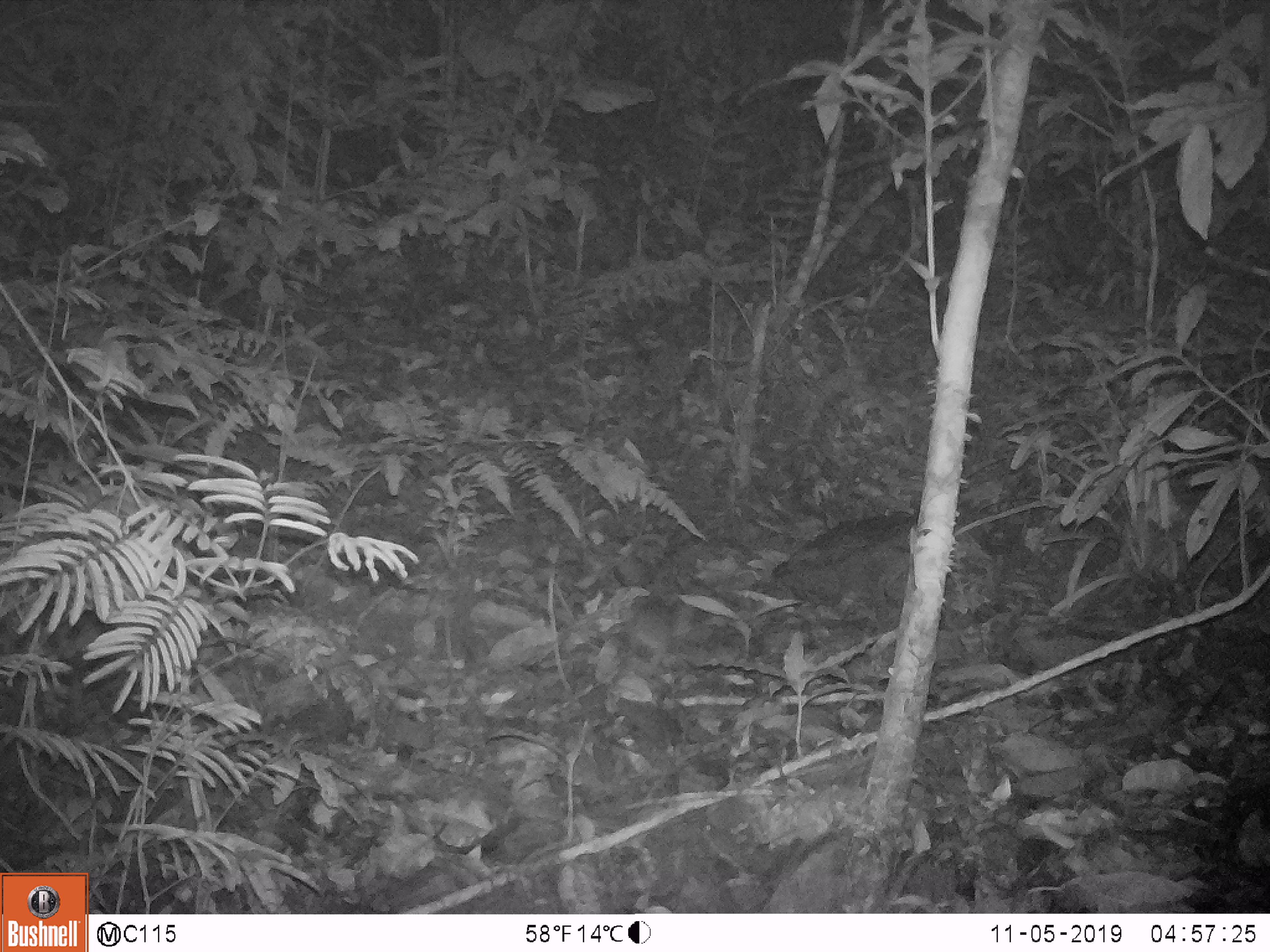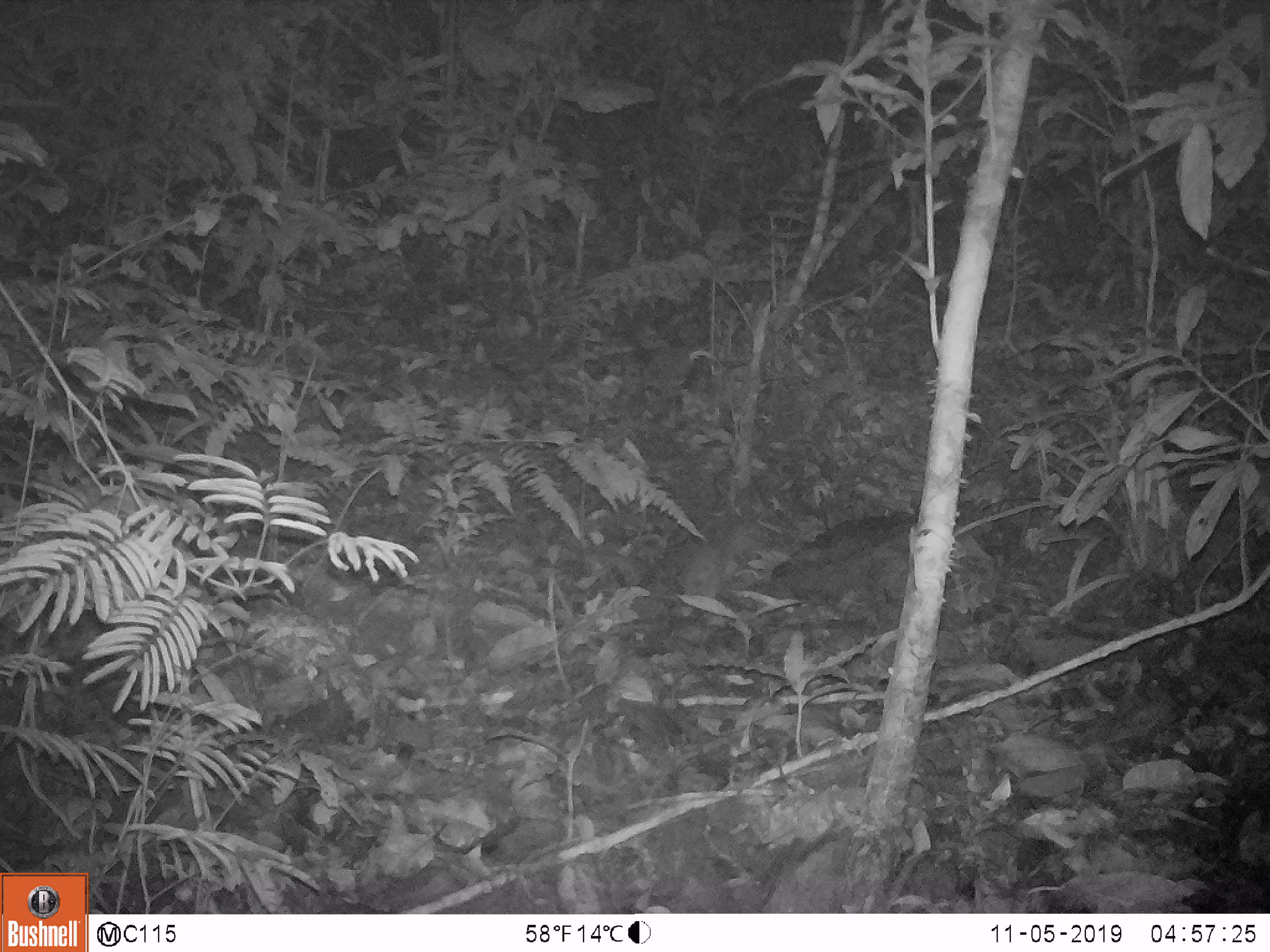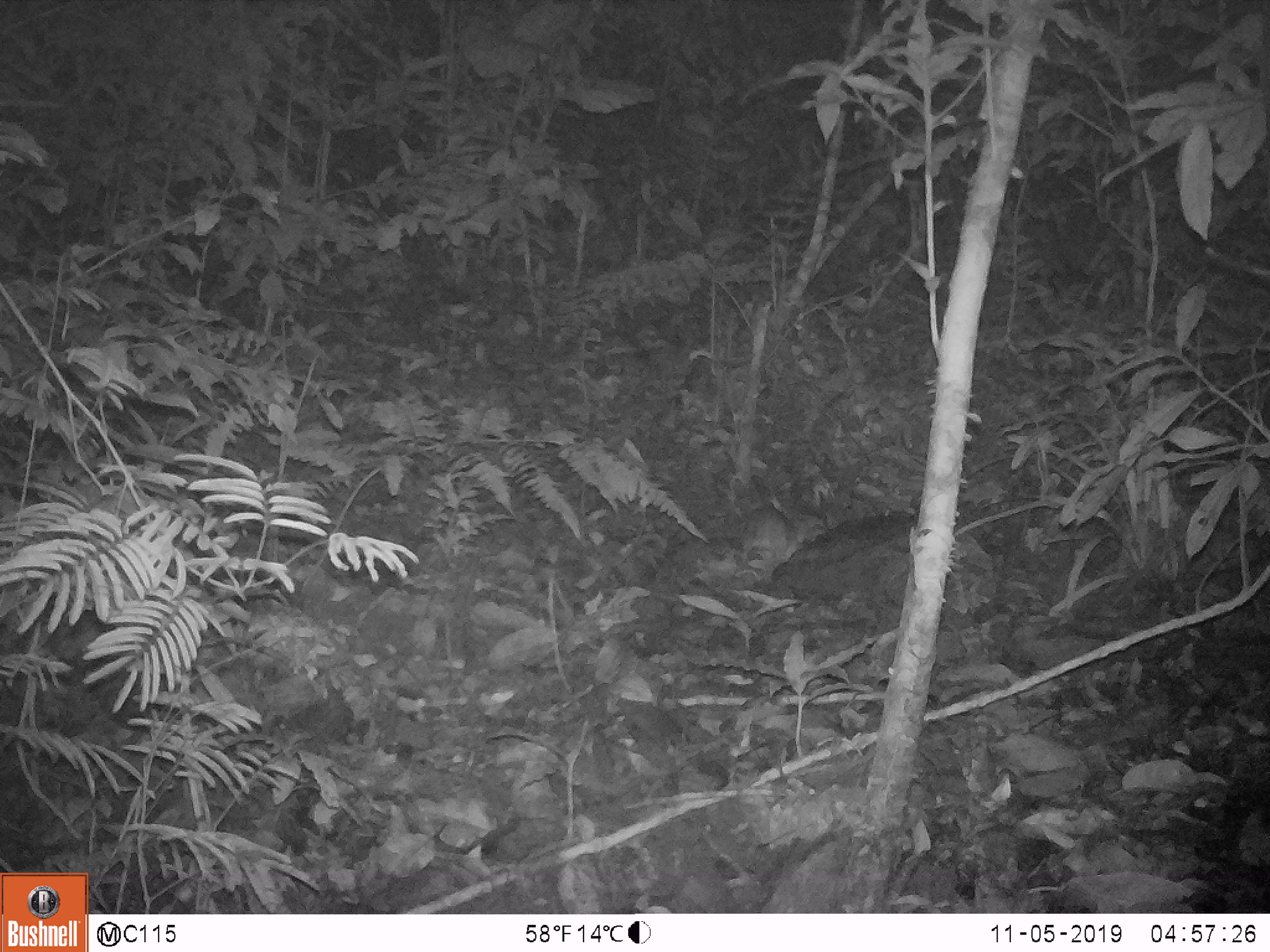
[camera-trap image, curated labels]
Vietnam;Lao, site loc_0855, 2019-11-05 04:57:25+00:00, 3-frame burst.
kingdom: Animalia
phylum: Chordata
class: Mammalia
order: Rodentia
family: Muridae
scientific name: Muridae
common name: old-world mice and rats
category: unidentified murid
Unidentified murid (old-world mice and rats) (Muridae). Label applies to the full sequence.